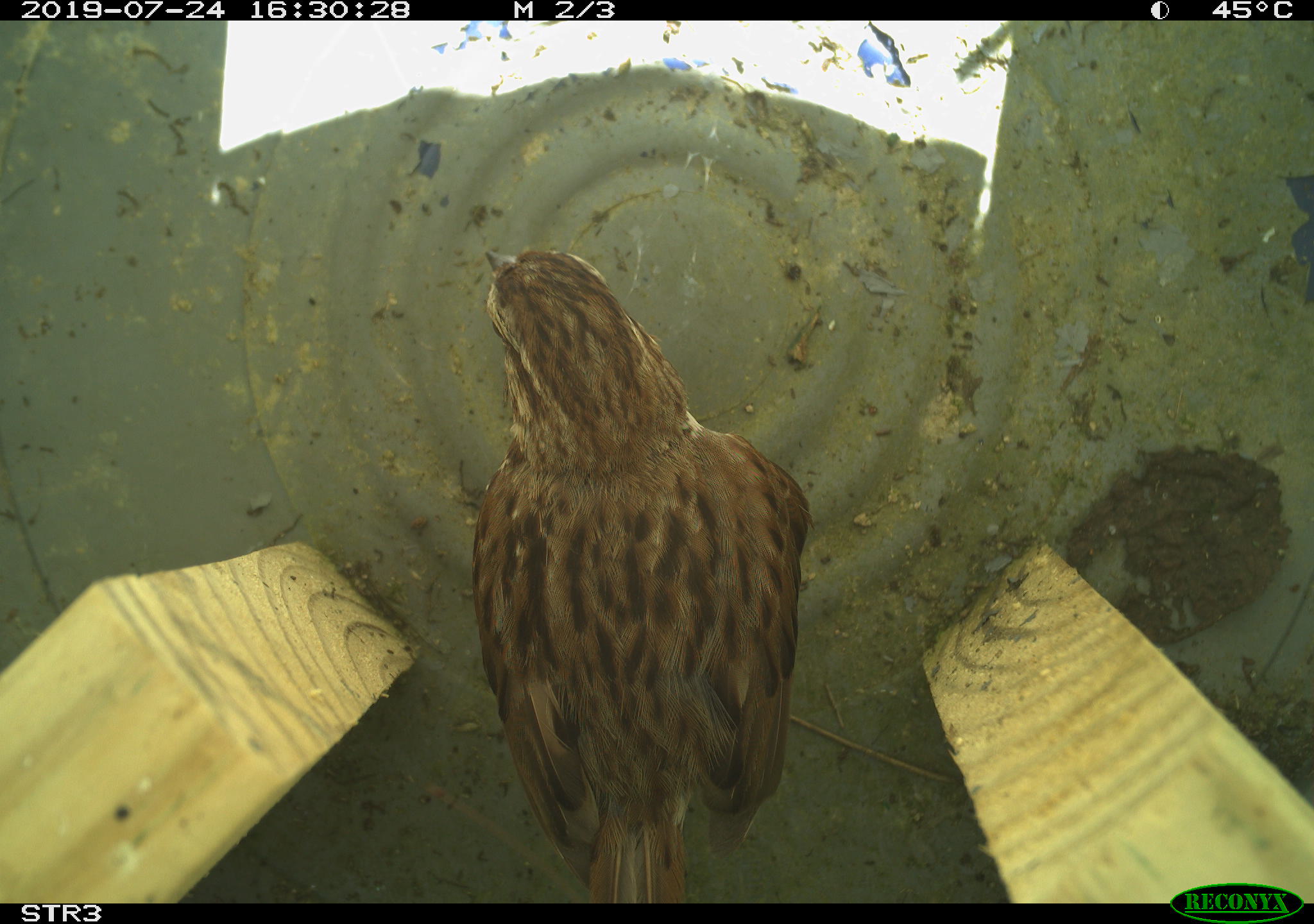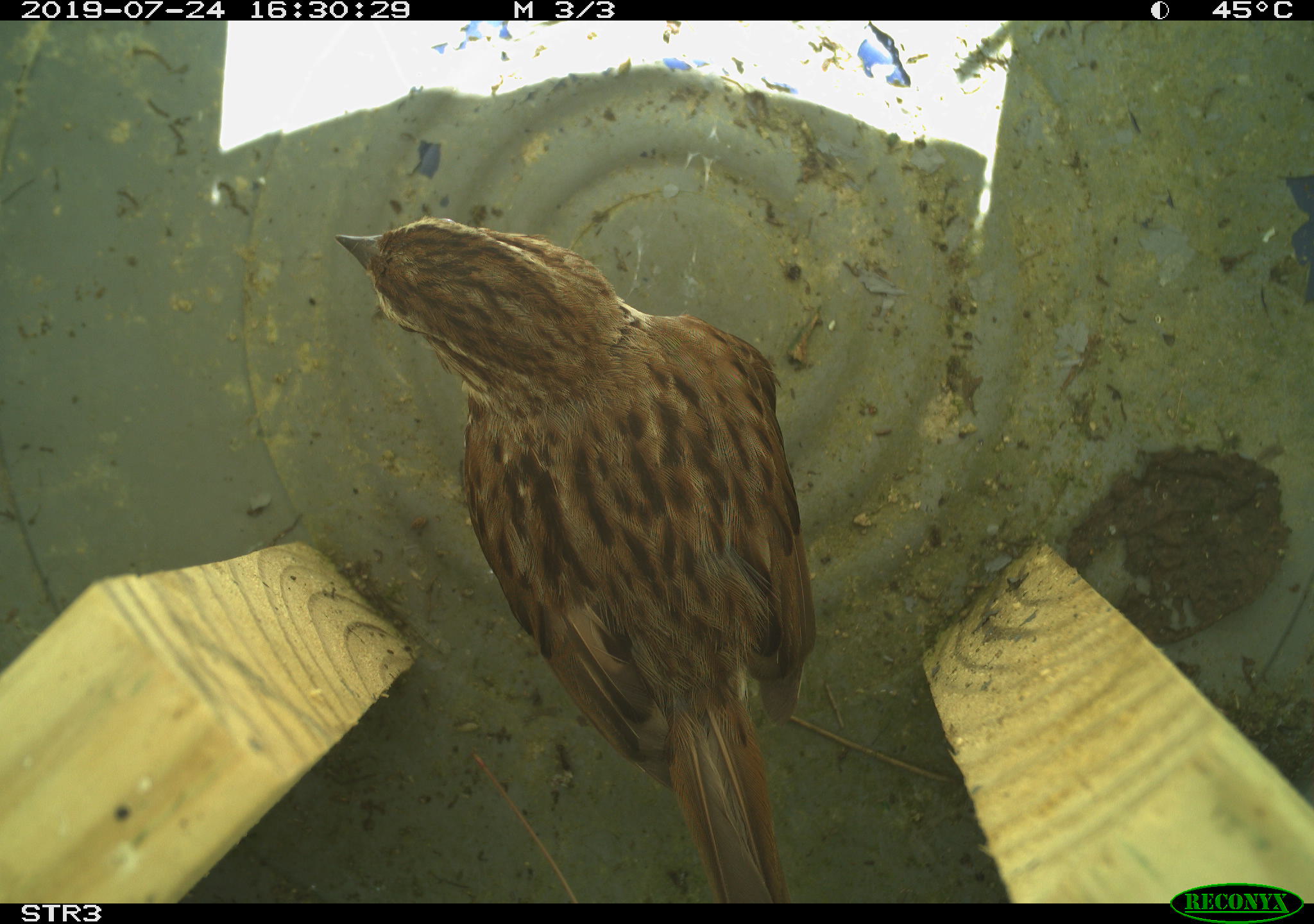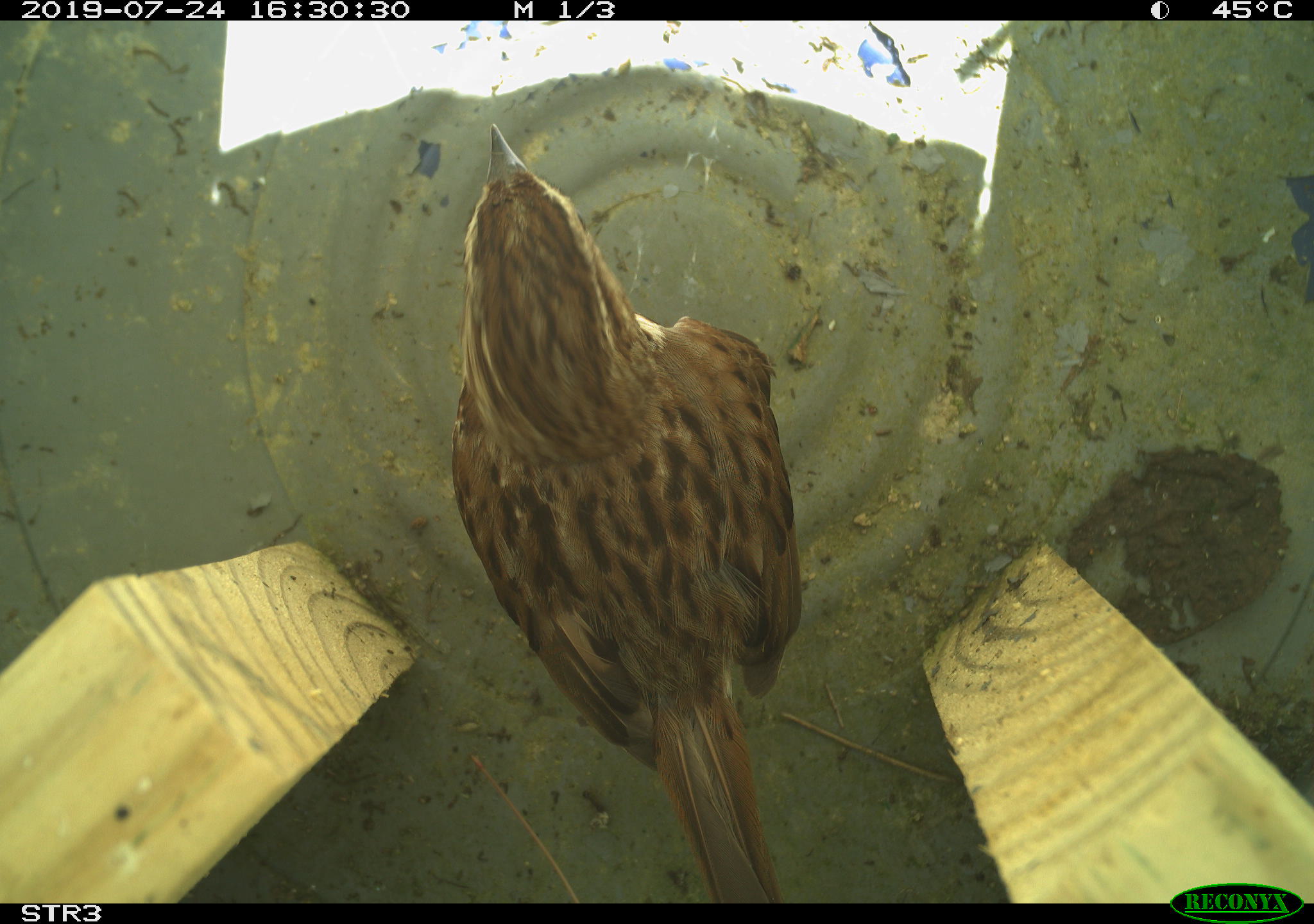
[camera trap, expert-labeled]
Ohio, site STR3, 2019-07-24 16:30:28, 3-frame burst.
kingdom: Animalia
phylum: Chordata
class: Aves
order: Passeriformes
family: Passerellidae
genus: Melospiza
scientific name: Melospiza melodia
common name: song sparrow